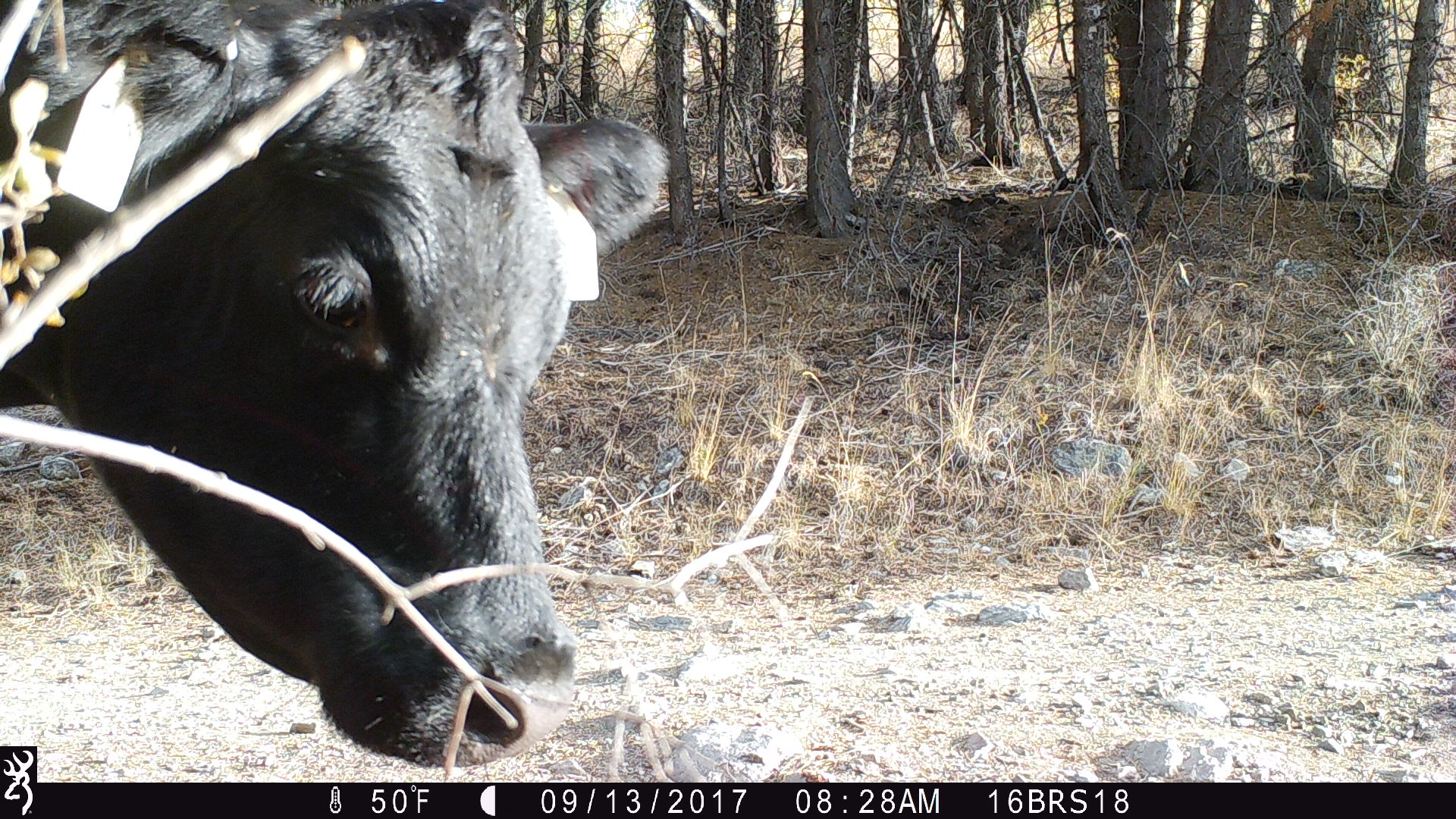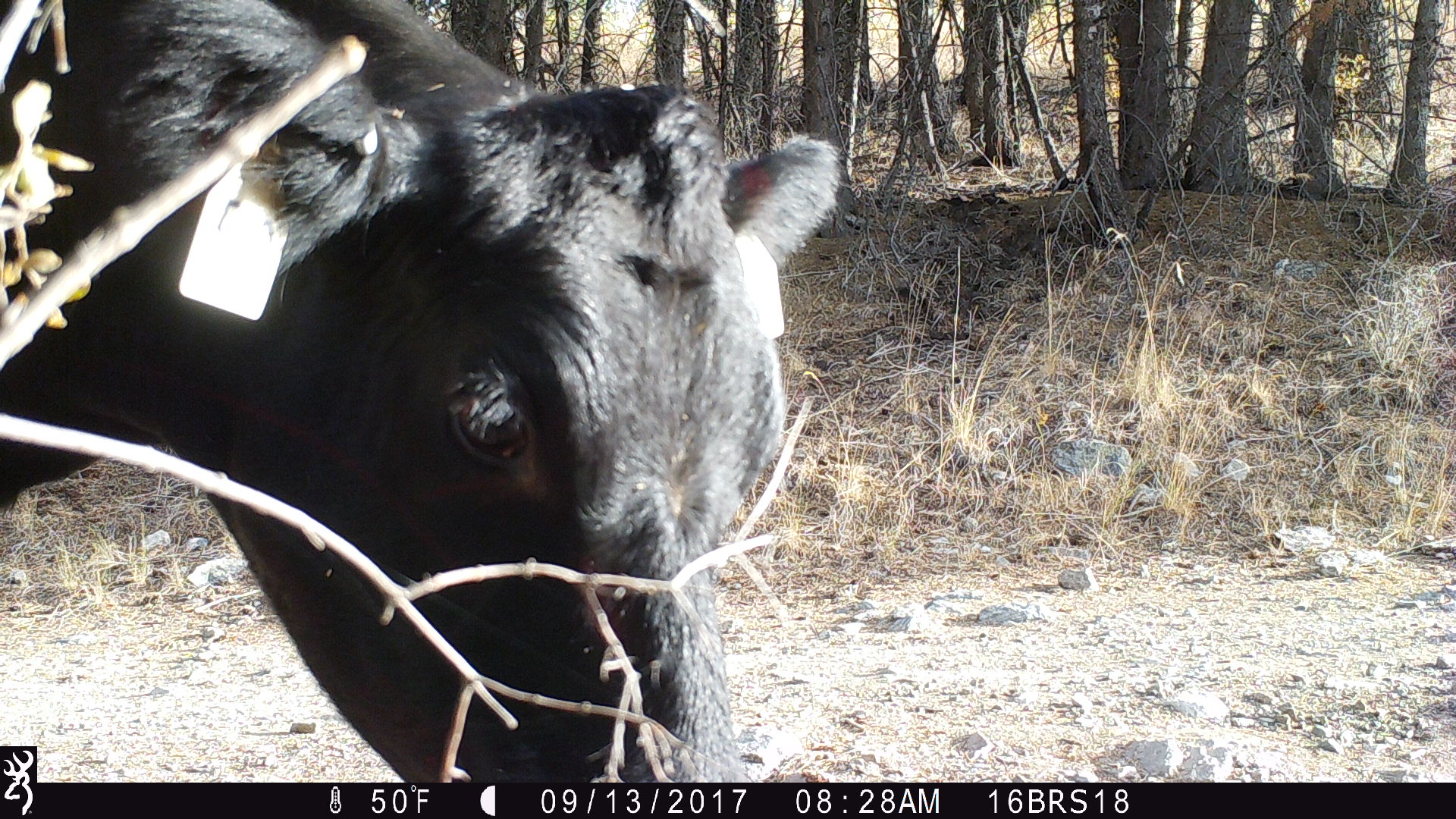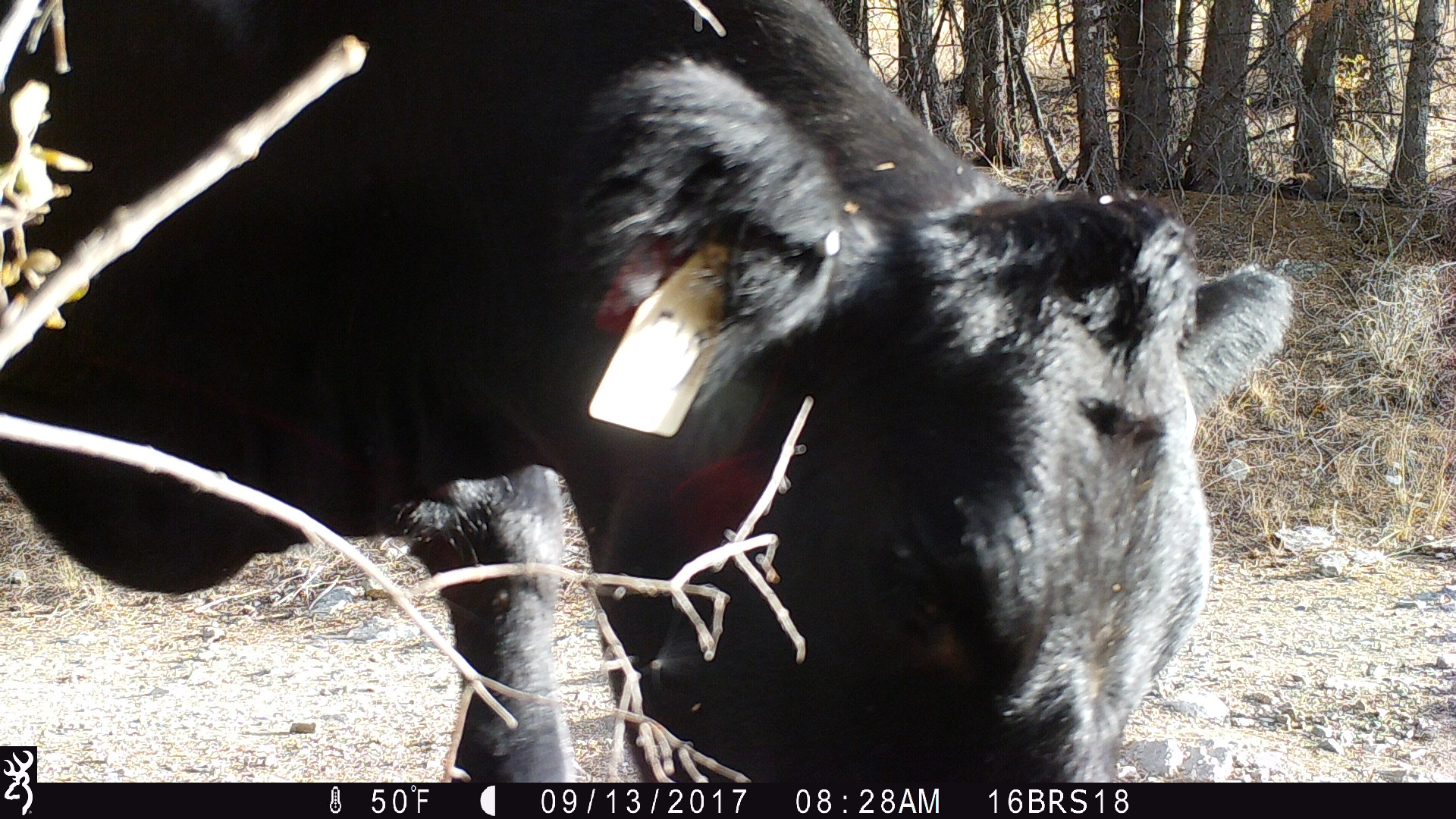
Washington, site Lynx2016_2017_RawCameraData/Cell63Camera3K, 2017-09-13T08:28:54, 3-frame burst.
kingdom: Animalia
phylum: Chordata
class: Mammalia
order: Artiodactyla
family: Bovidae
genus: Bos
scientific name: Bos taurus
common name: domestic cattle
Domestic cattle (Bos taurus). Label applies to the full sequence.